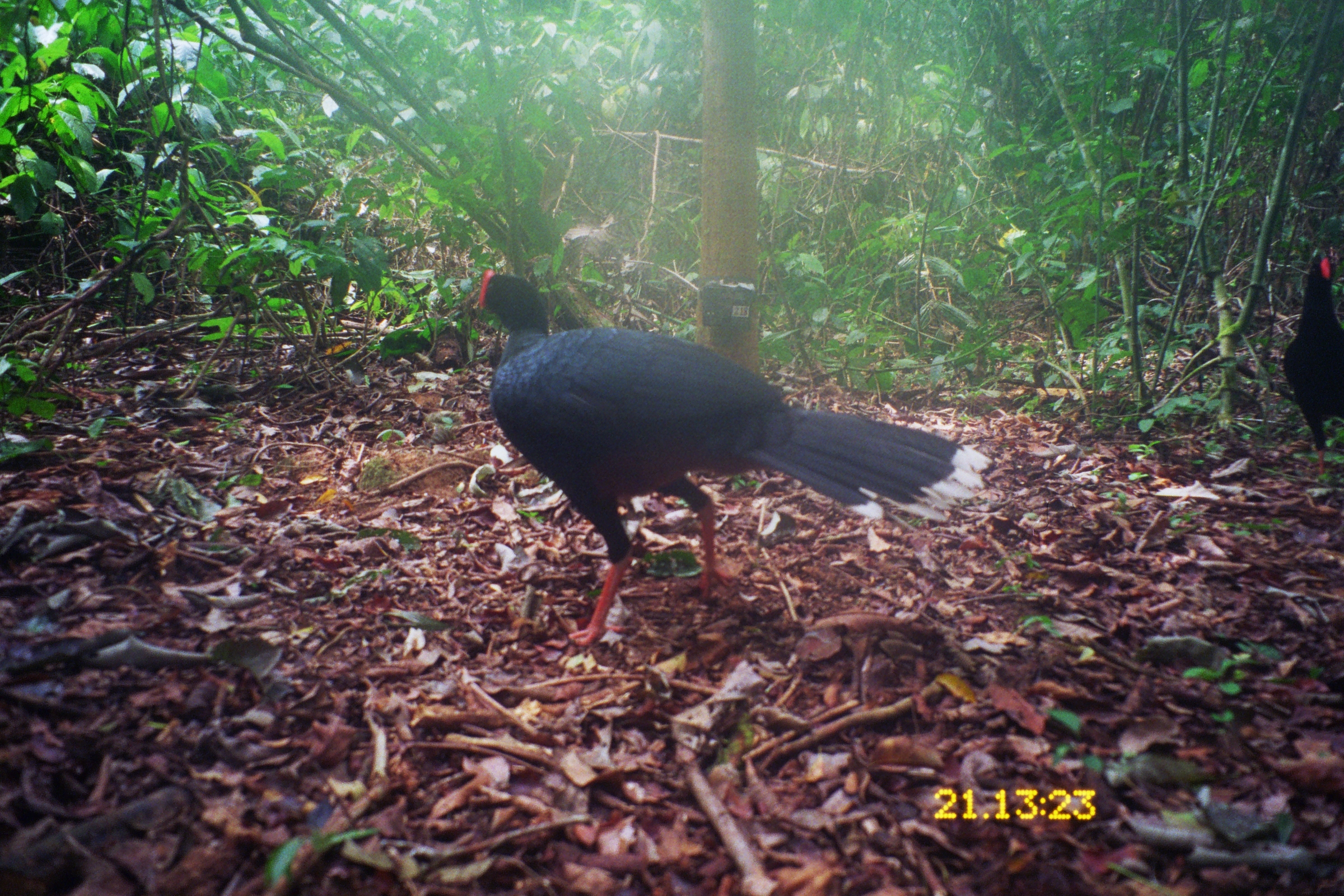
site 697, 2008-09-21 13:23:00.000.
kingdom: Animalia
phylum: Chordata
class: Aves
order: Galliformes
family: Cracidae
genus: Mitu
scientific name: Mitu tuberosum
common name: razor-billed curassow